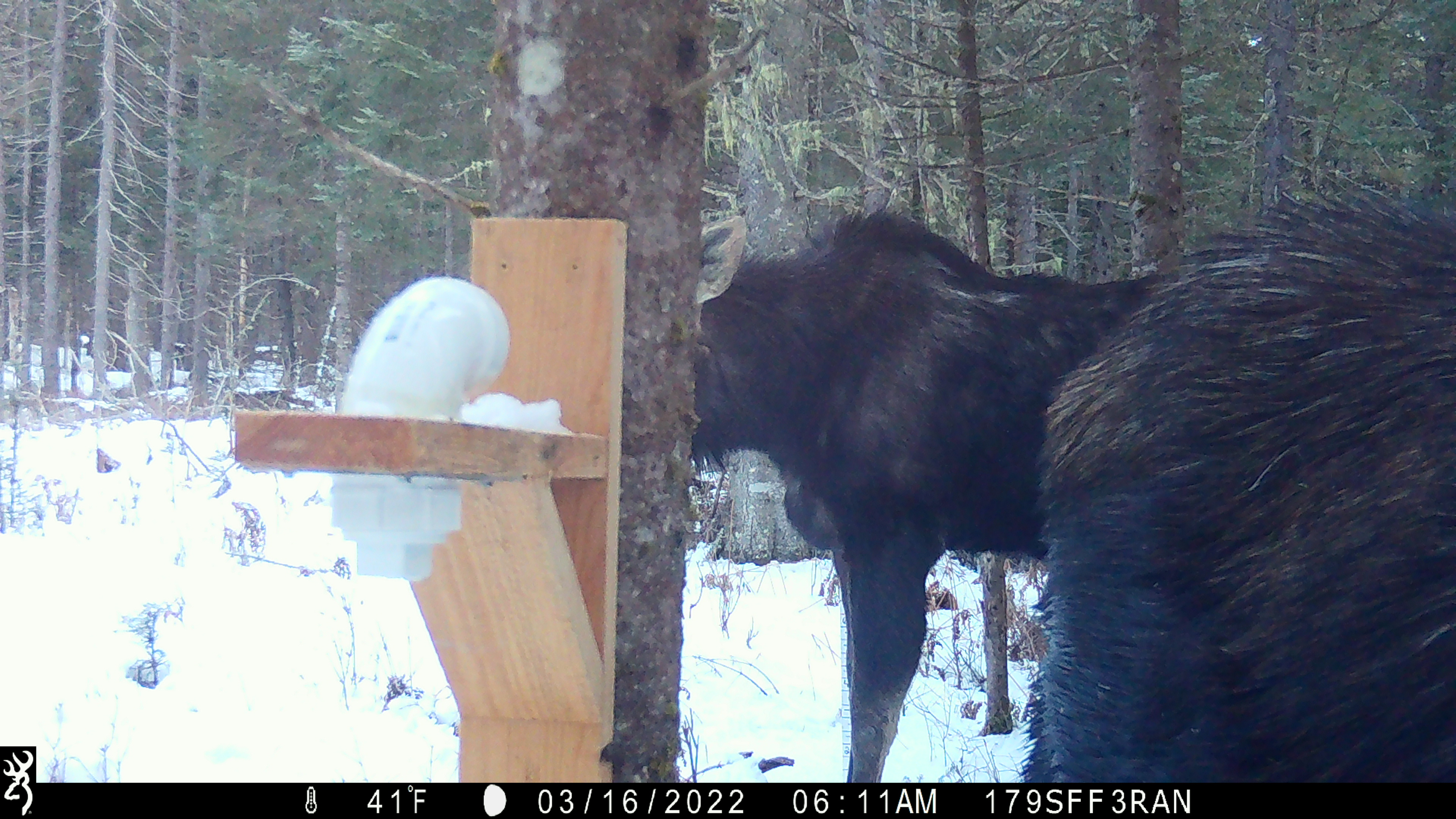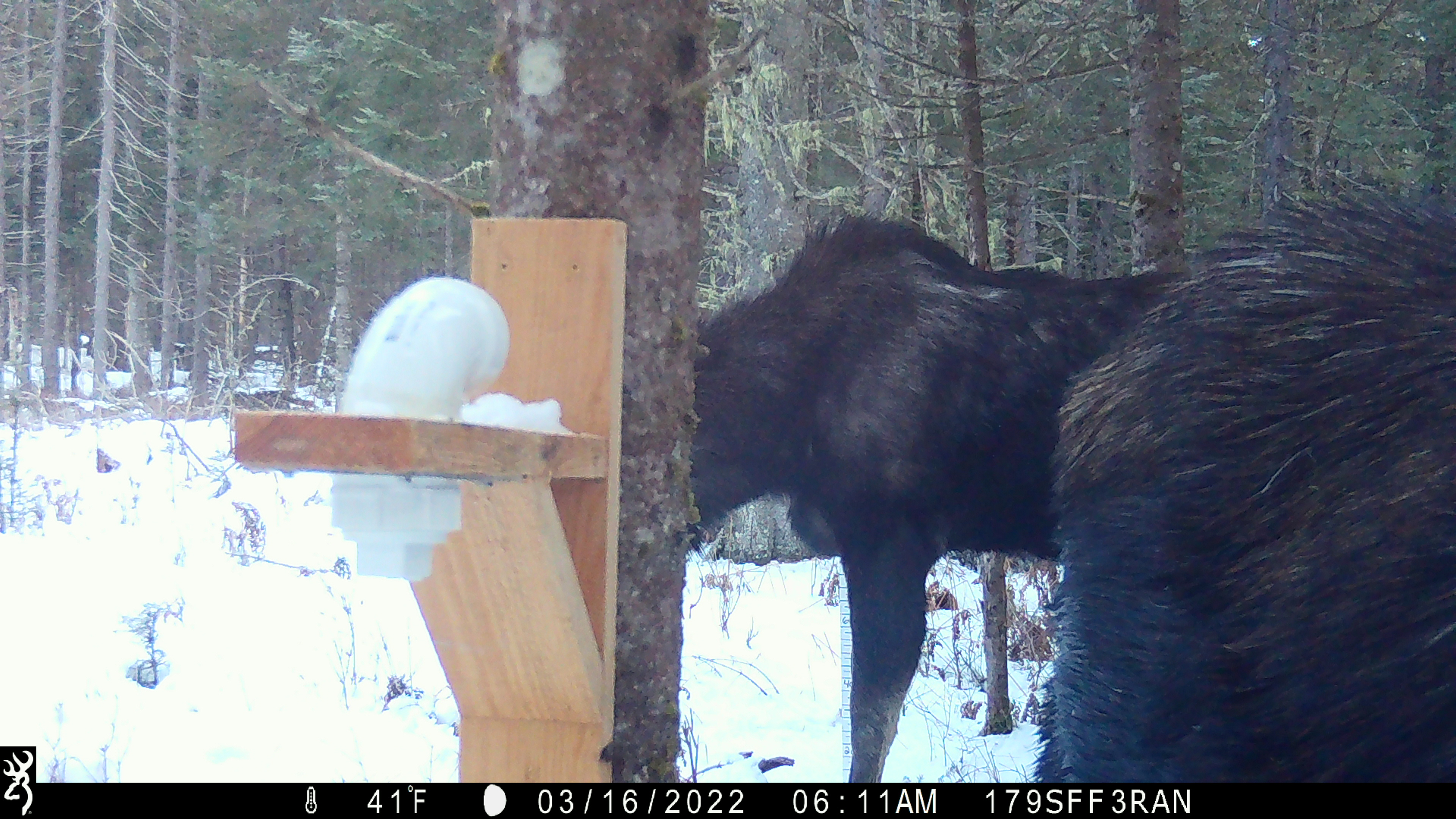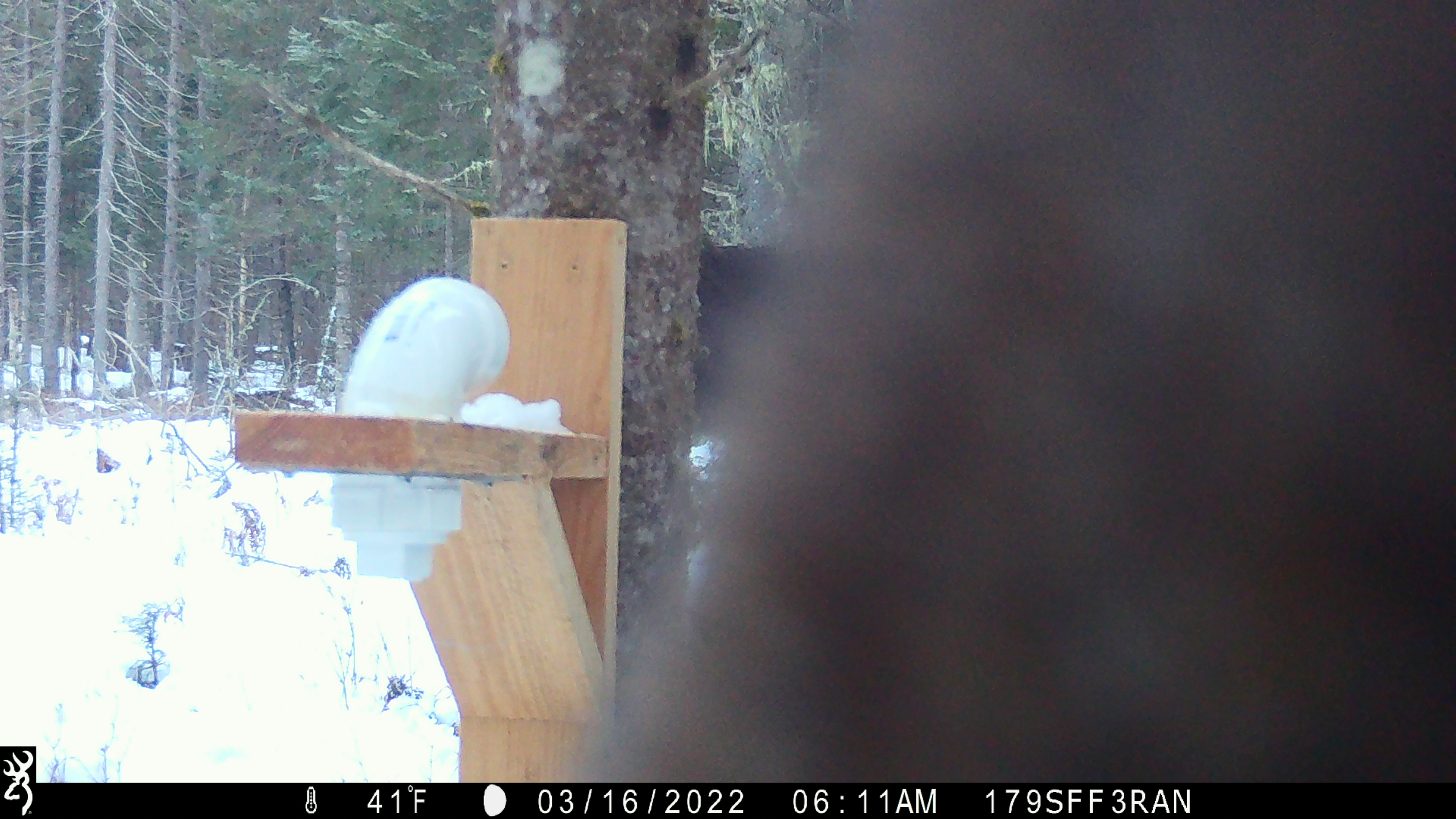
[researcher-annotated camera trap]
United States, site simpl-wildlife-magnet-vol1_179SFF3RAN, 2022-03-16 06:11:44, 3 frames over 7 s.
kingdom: Animalia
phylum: Chordata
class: Mammalia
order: Artiodactyla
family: Cervidae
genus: Alces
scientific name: Alces alces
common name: moose